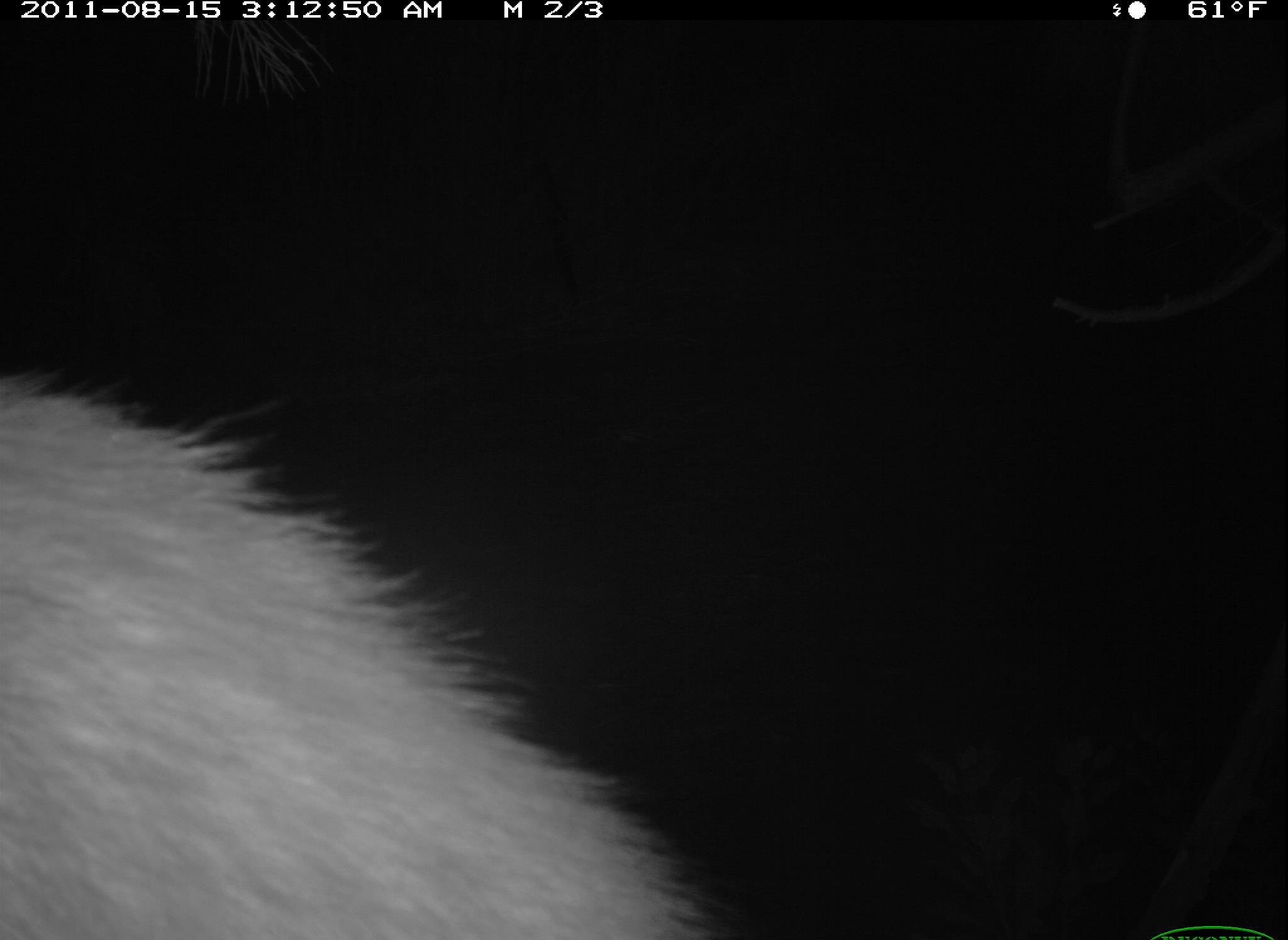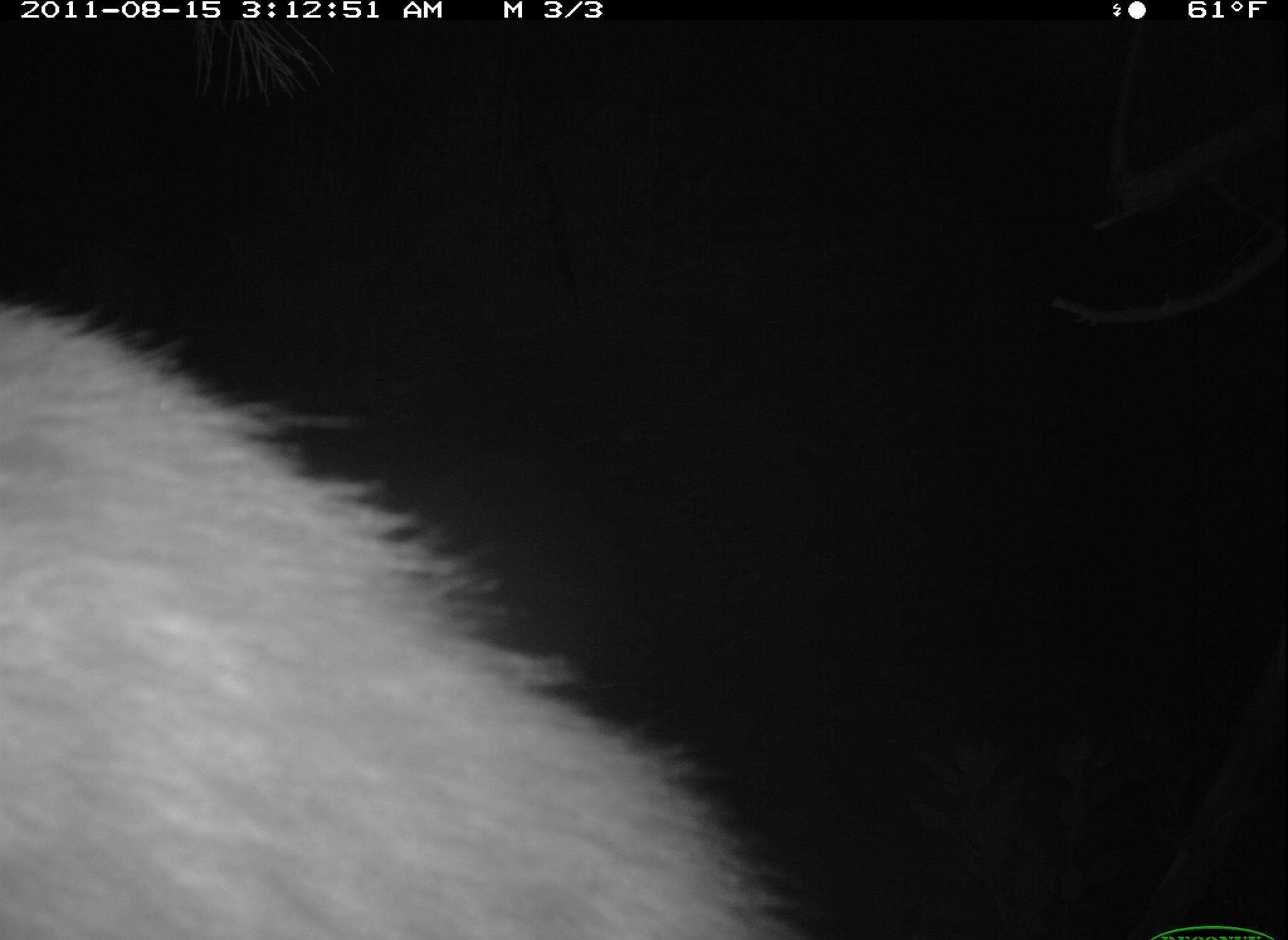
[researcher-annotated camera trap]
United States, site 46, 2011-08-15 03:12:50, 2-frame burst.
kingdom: Animalia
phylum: Chordata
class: Mammalia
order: Carnivora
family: Procyonidae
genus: Procyon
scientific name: Procyon lotor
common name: raccoon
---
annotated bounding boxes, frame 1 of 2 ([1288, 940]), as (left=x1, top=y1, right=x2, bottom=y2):
raccoon: (left=0, top=361, right=733, bottom=940)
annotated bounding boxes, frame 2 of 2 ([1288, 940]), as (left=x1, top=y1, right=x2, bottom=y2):
raccoon: (left=8, top=285, right=829, bottom=939)